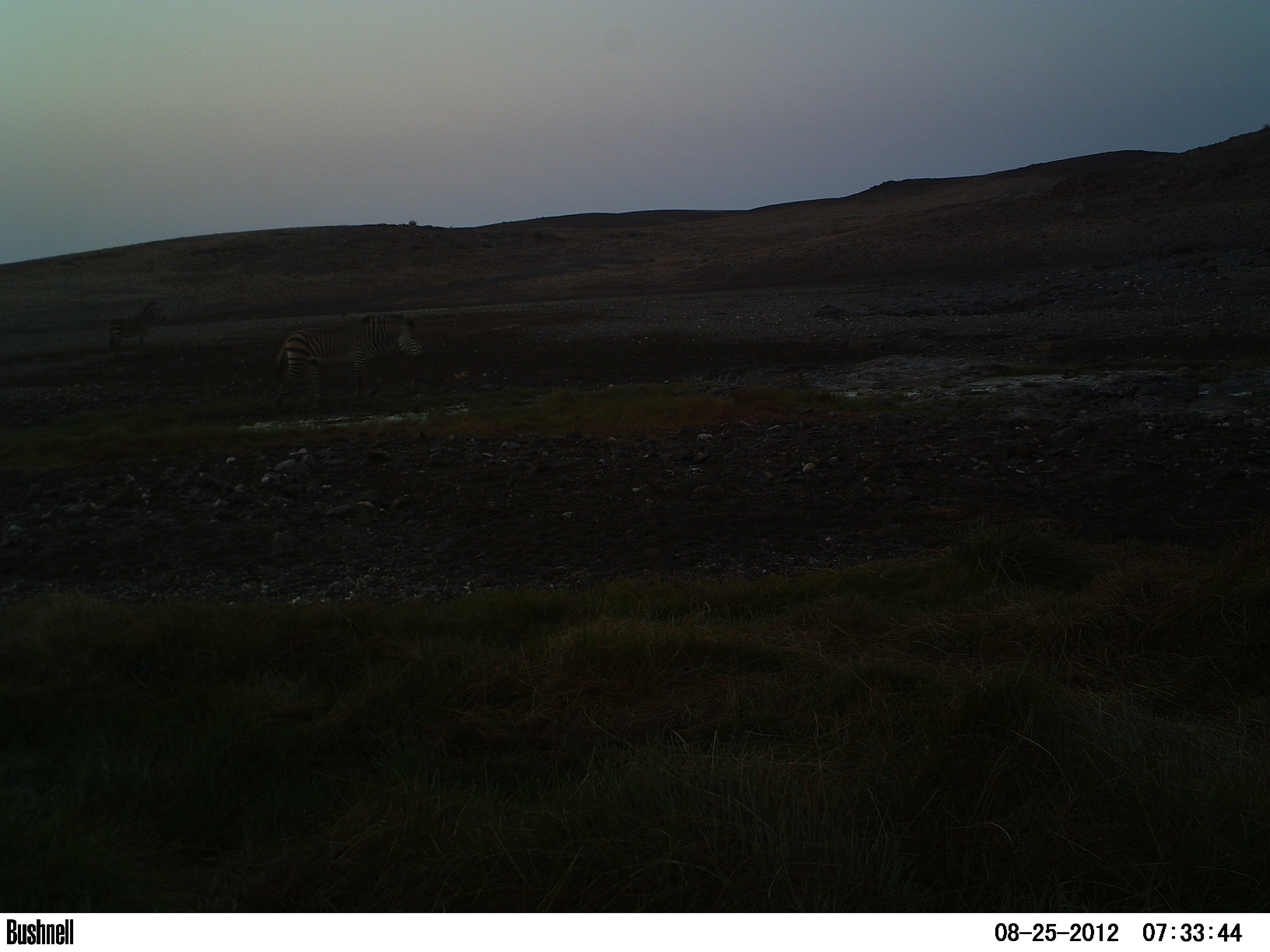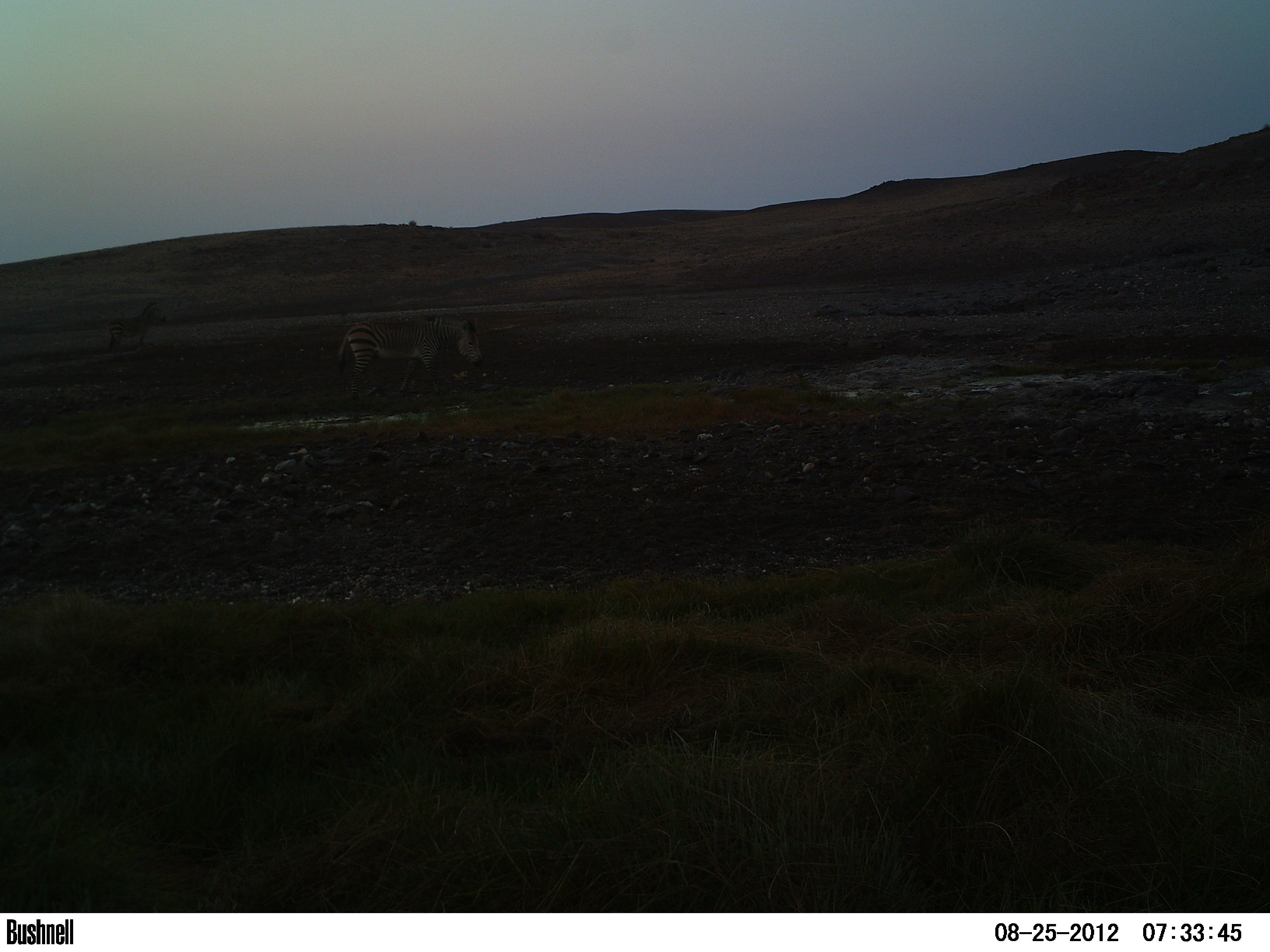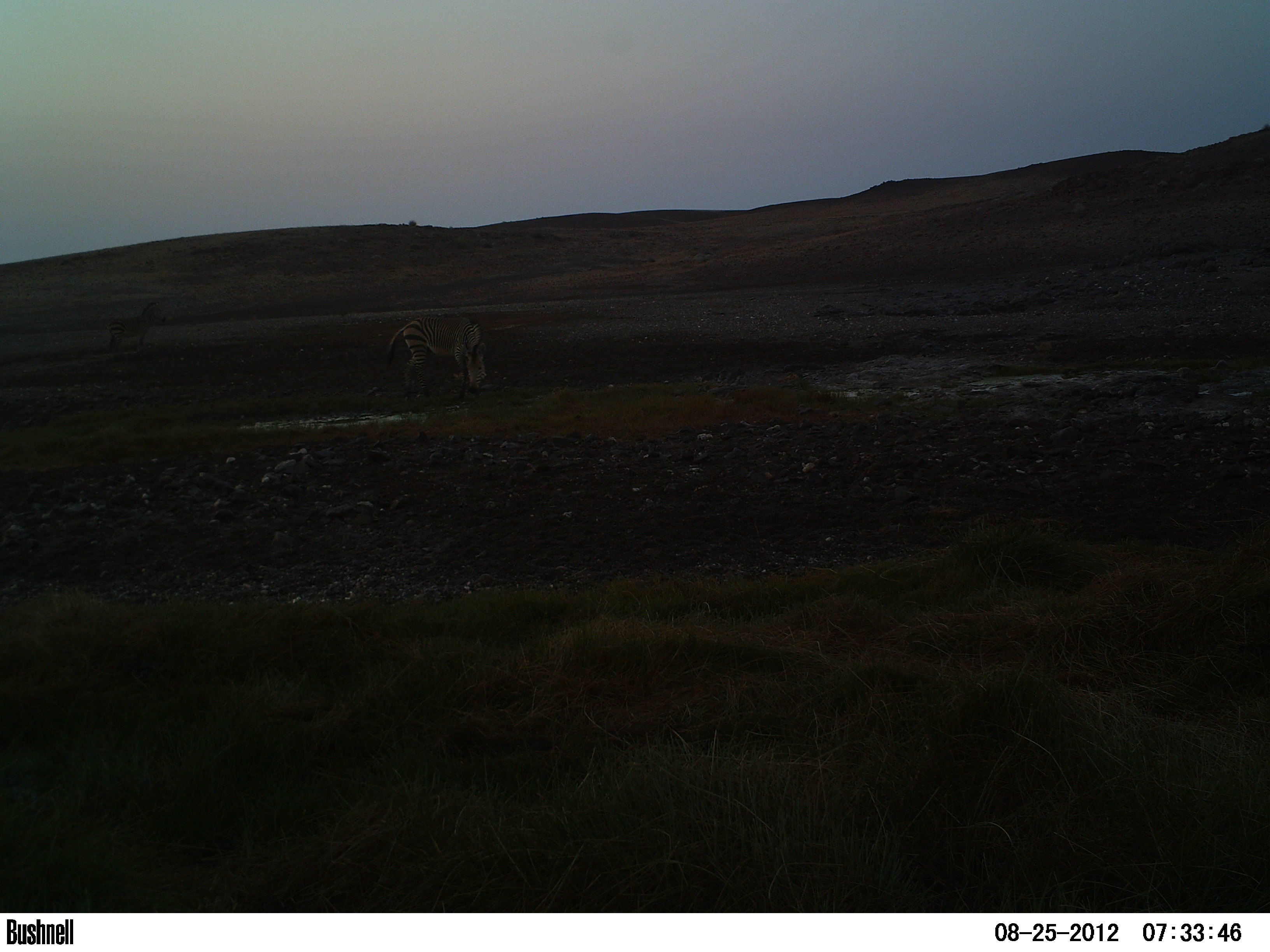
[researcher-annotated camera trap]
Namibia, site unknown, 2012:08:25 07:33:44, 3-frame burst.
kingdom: Animalia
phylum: Chordata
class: Mammalia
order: Perissodactyla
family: Equidae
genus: Equus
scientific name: Equus zebra hartmannae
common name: hartmann's mountain zebra